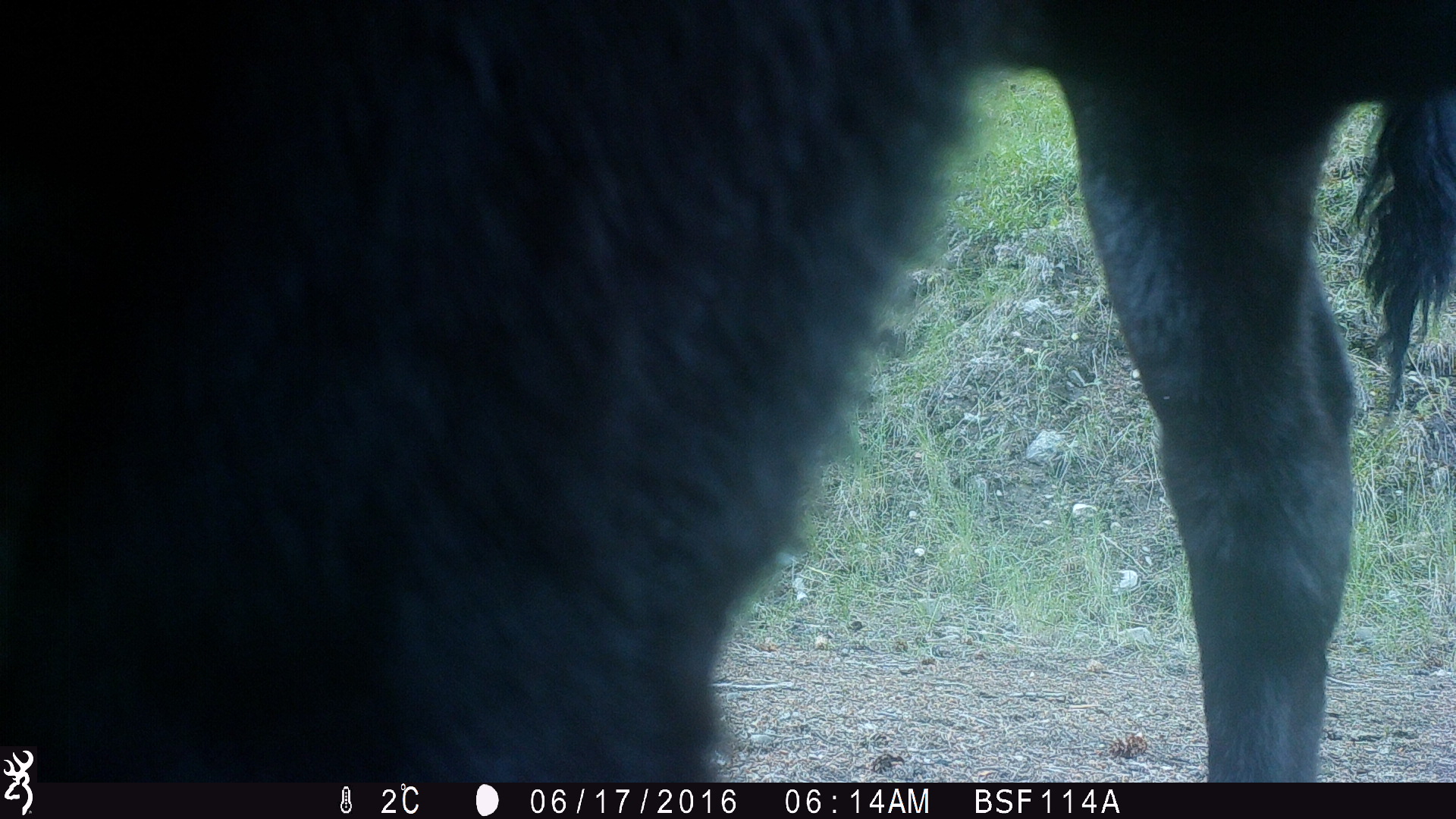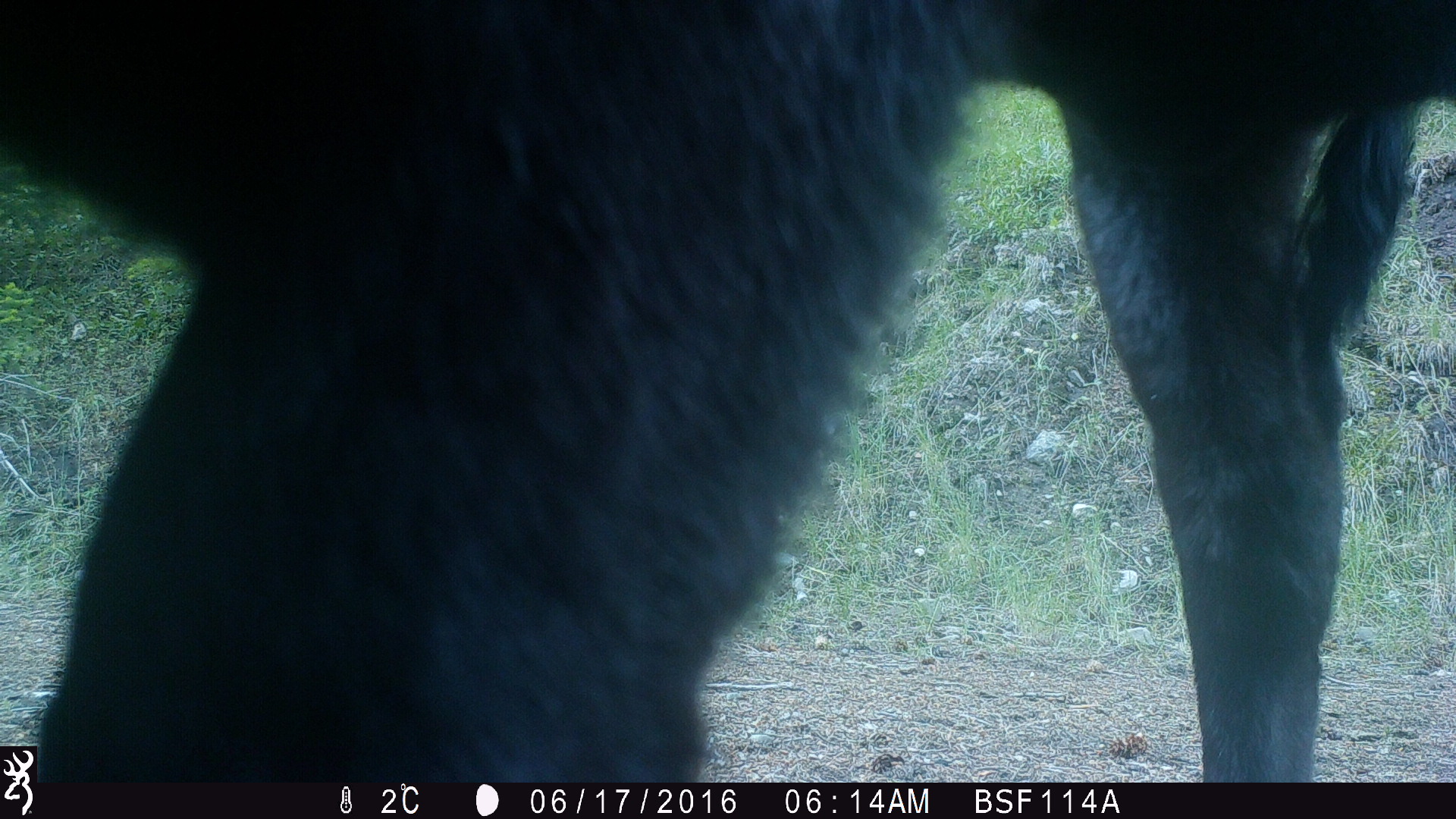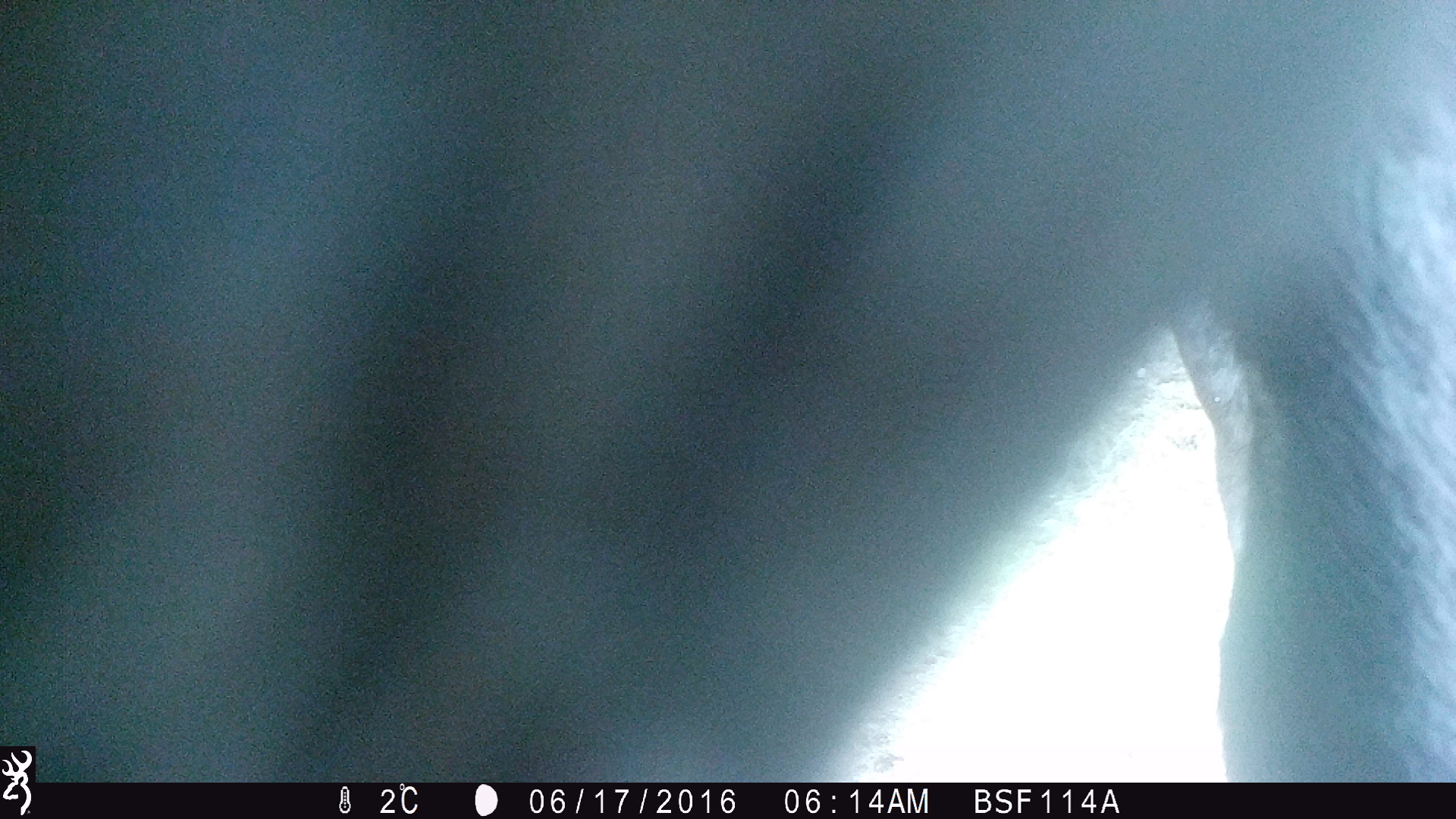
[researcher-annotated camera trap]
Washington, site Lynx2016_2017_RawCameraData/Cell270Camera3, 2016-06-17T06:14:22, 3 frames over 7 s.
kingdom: Animalia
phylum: Chordata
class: Mammalia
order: Artiodactyla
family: Bovidae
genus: Bos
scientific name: Bos taurus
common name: domestic cattle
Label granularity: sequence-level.